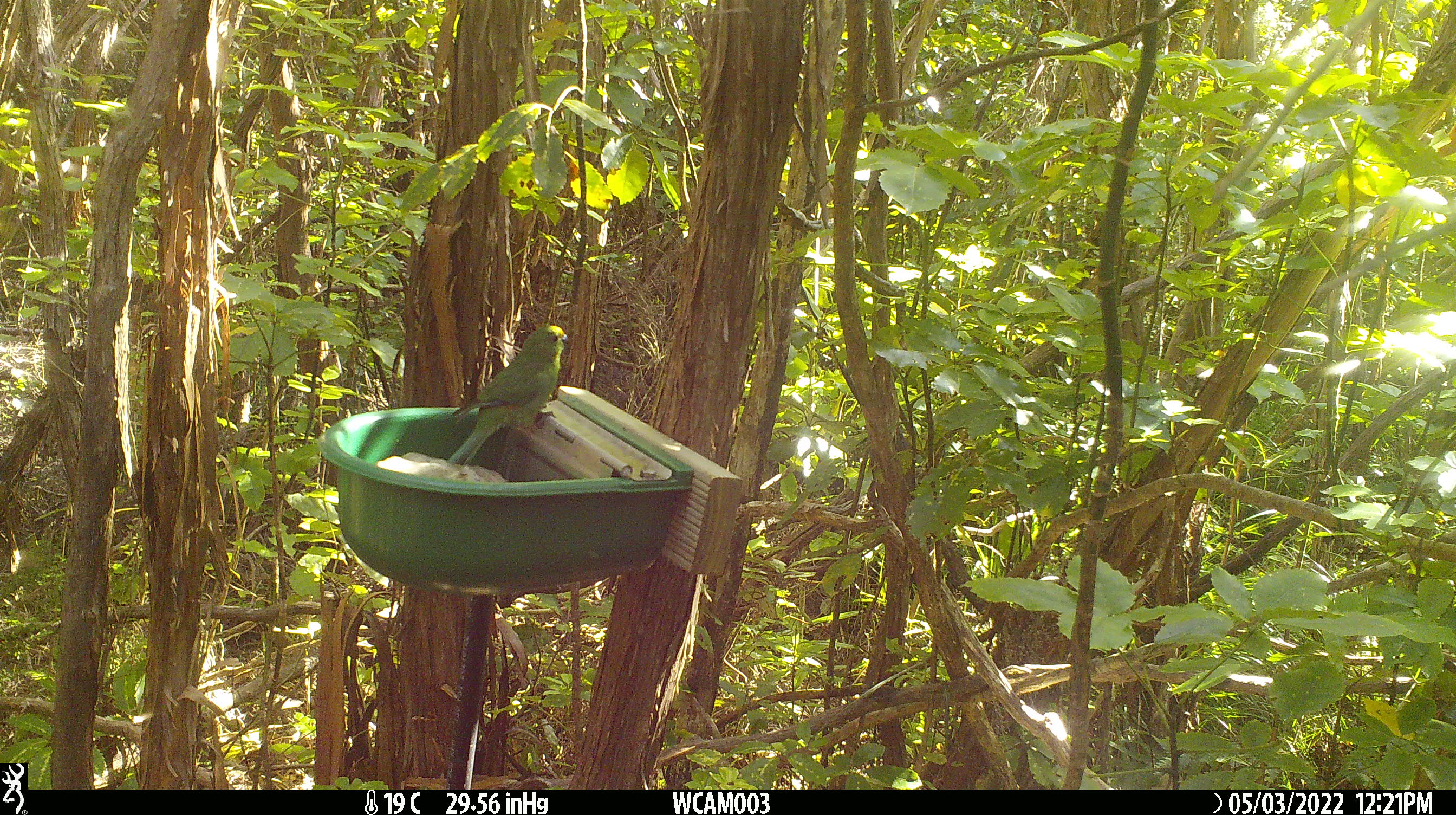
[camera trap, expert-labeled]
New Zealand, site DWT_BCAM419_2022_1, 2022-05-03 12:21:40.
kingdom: Animalia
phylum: Chordata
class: Aves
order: Psittaciformes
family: Psittaculidae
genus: Cyanoramphus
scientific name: Cyanoramphus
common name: parakeet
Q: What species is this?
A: Parakeet (Cyanoramphus).